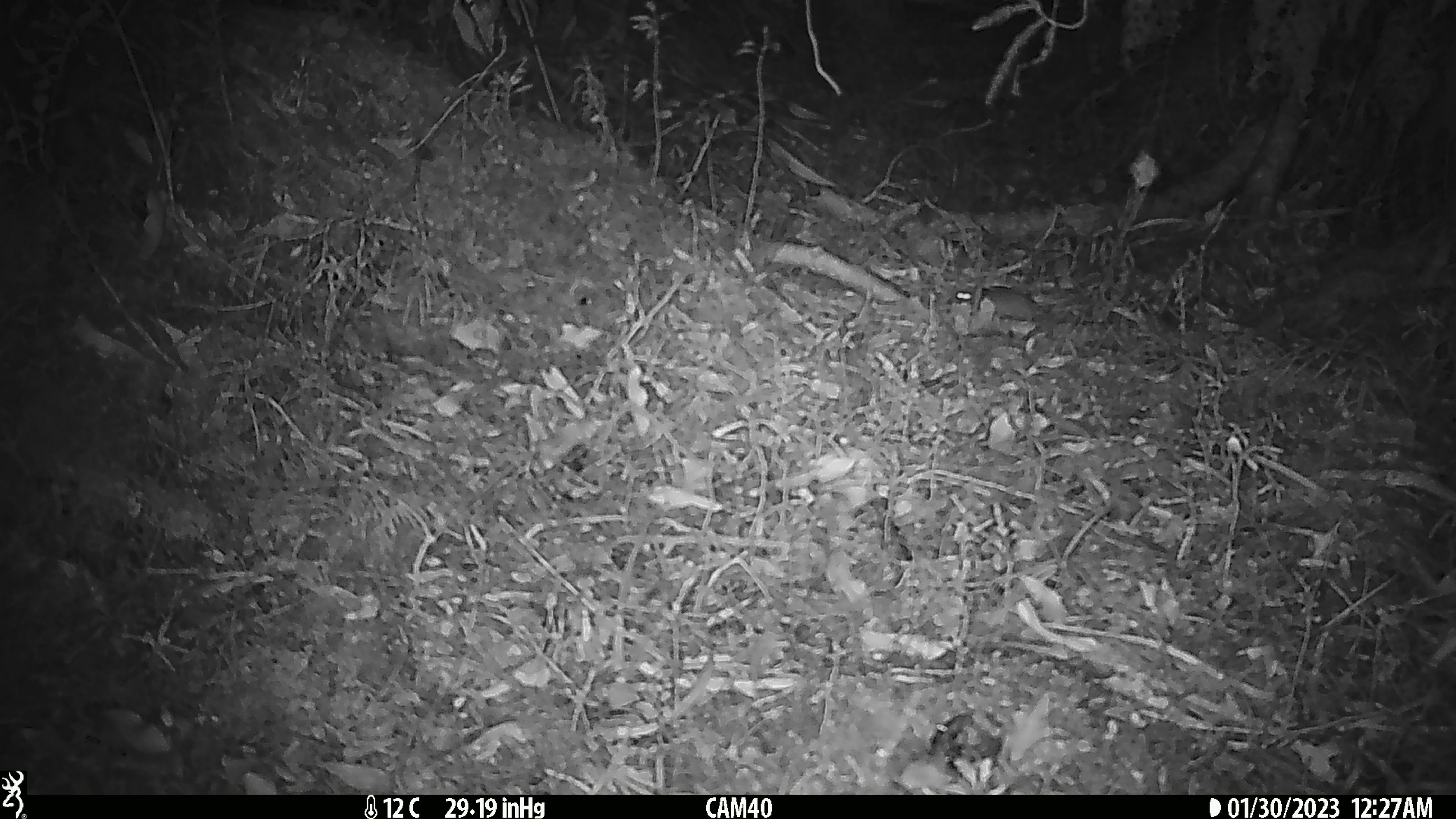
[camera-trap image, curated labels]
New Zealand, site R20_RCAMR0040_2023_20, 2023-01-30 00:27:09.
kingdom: Animalia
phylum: Chordata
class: Mammalia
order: Rodentia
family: Muridae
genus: Mus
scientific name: Mus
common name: mouse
Mouse (Mus).